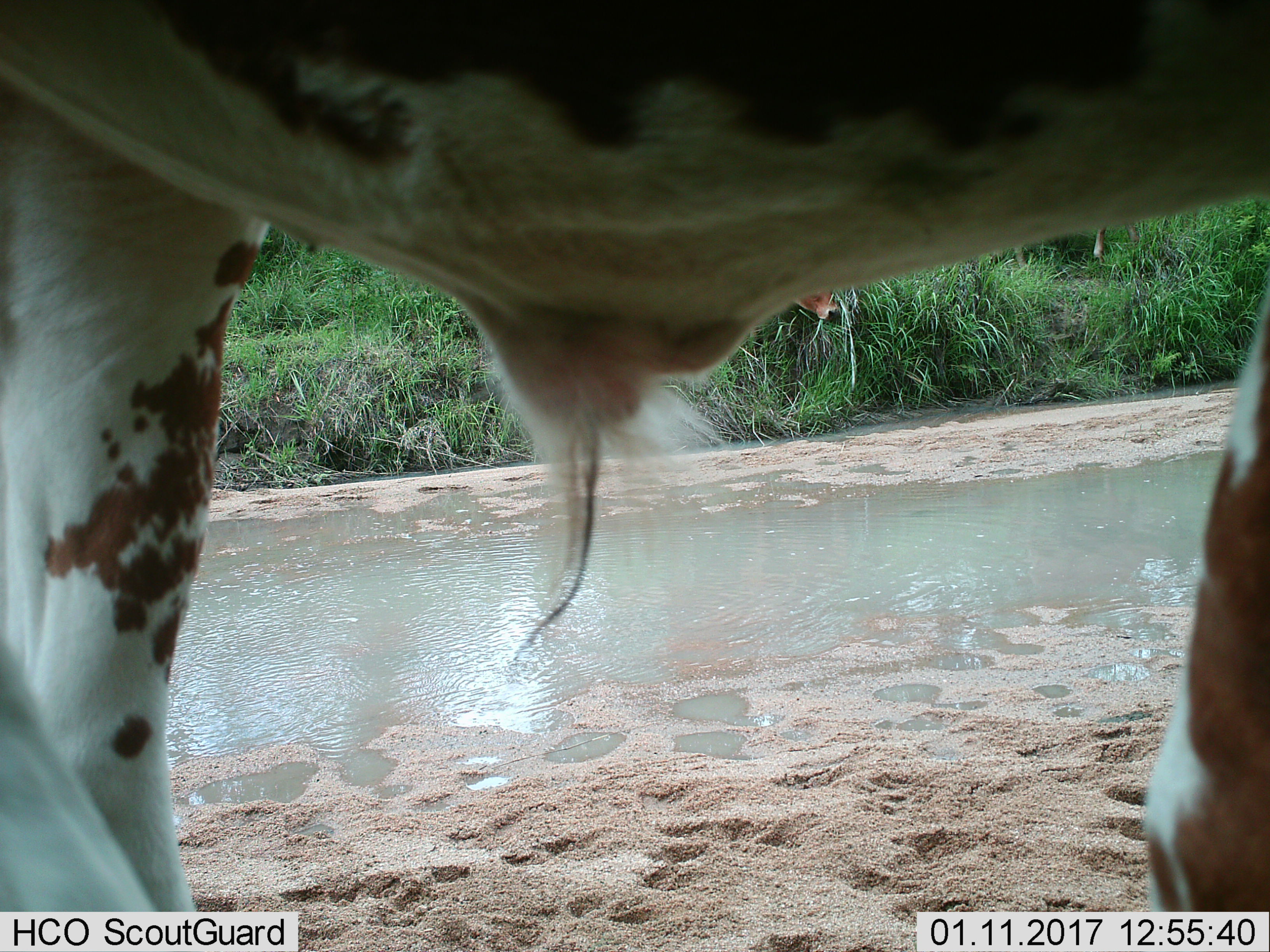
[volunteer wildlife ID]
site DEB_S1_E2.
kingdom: Animalia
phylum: Chordata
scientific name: Vertebrata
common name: domestic animal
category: domesticanimal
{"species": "domesticanimal (domestic animal) (Vertebrata)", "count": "1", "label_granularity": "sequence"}